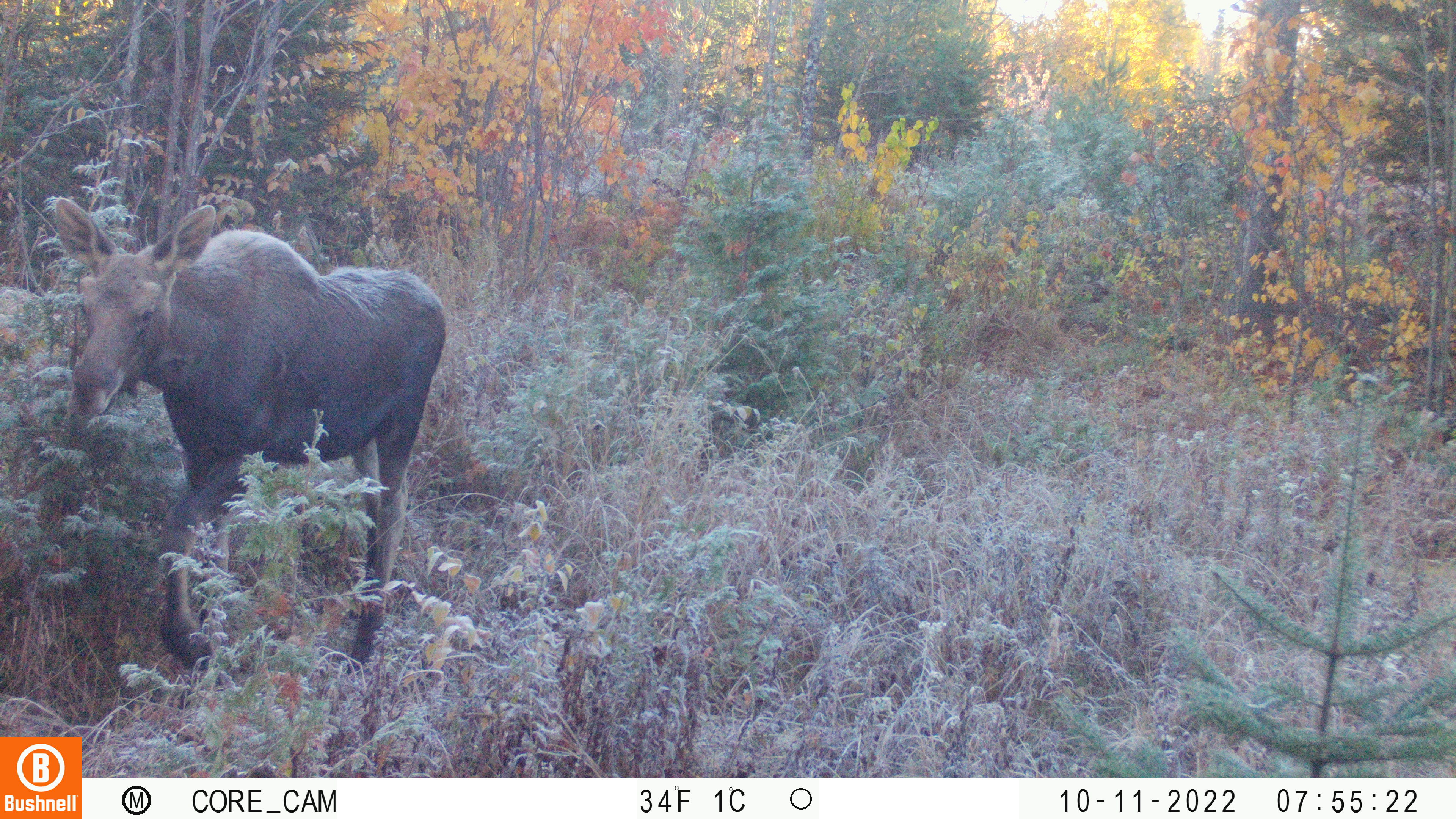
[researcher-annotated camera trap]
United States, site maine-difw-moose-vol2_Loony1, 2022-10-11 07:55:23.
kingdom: Animalia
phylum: Chordata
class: Mammalia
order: Artiodactyla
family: Cervidae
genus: Alces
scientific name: Alces alces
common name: moose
Moose (Alces alces).